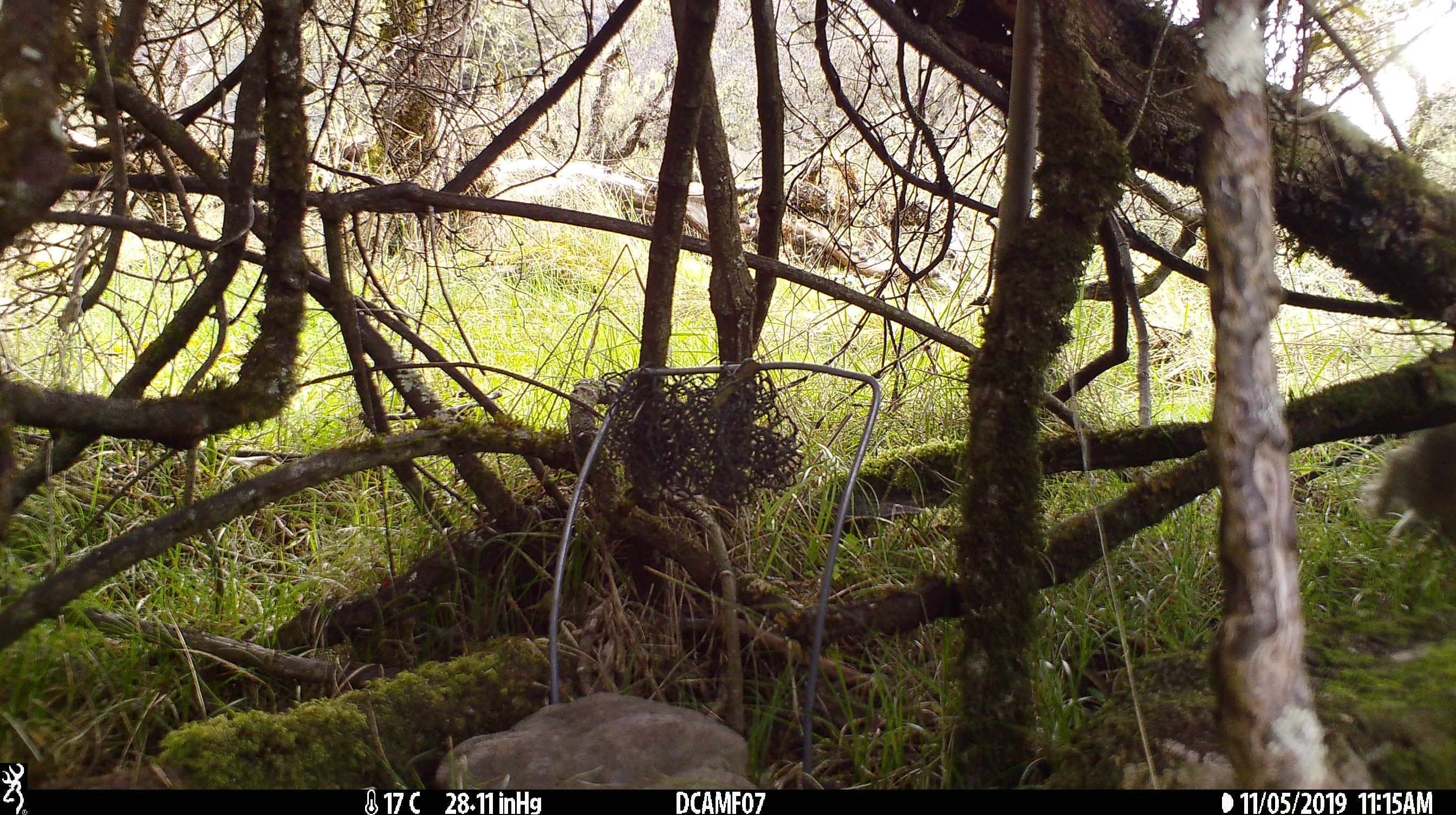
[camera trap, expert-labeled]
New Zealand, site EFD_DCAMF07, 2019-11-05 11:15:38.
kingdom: Animalia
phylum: Chordata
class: Mammalia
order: Lagomorpha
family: Leporidae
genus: Oryctolagus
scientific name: Oryctolagus cuniculus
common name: european rabbit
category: rabbit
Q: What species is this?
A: Rabbit (european rabbit) (Oryctolagus cuniculus).